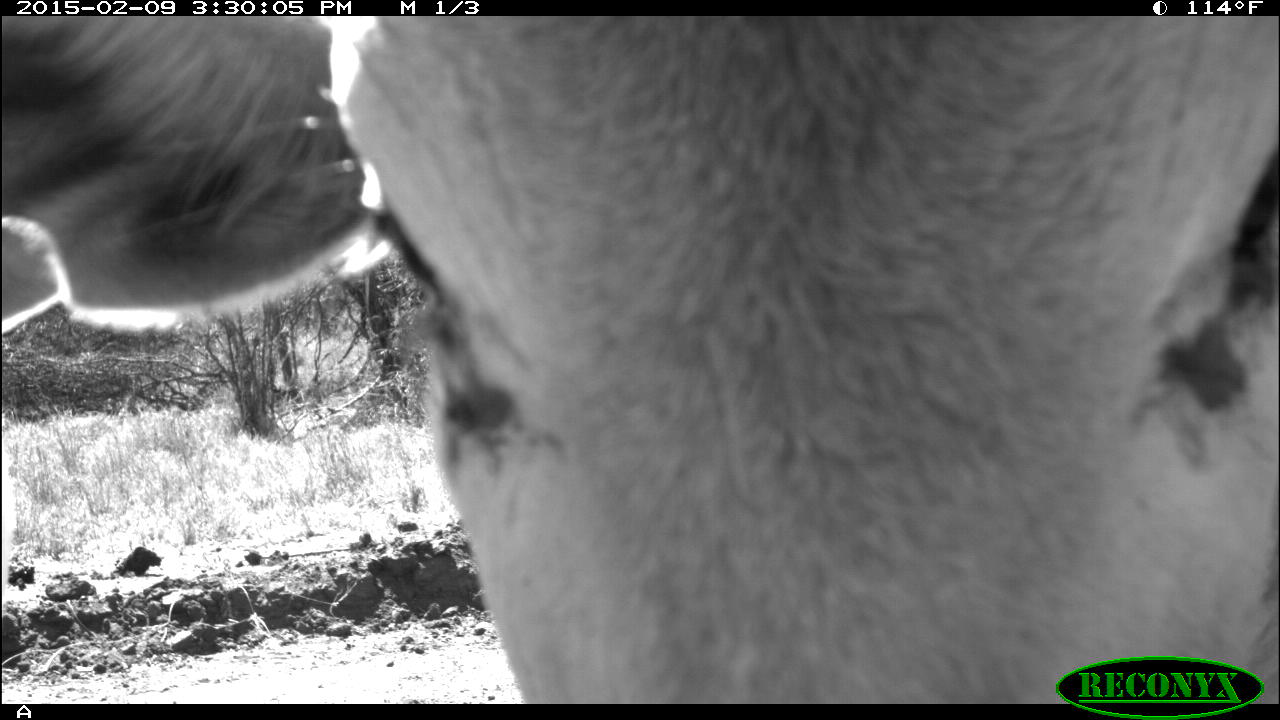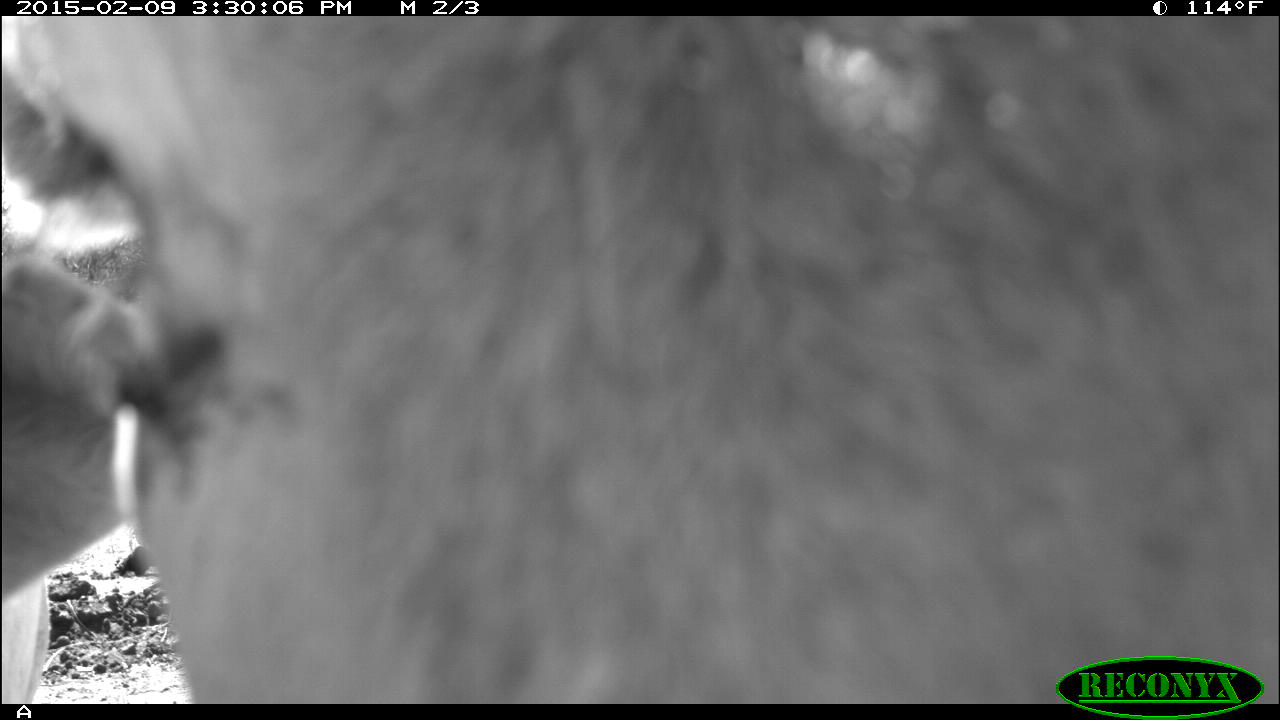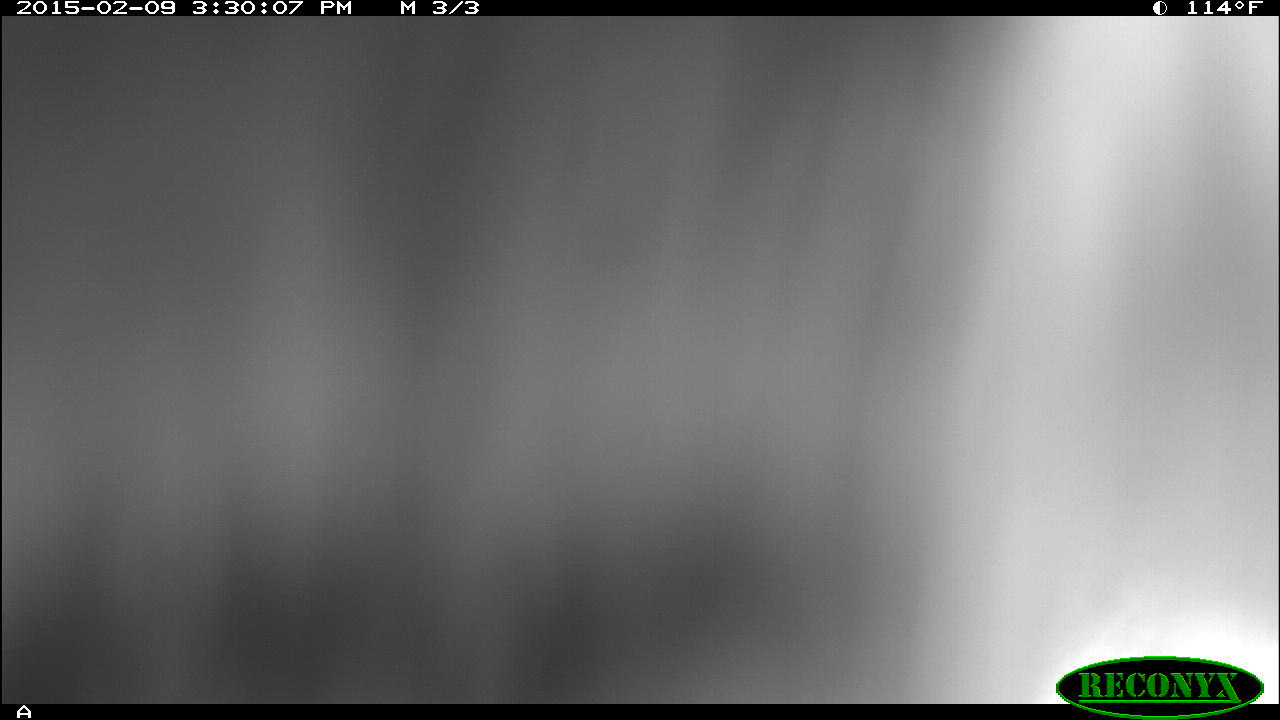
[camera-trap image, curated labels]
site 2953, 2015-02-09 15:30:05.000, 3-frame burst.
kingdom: Animalia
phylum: Chordata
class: Mammalia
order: Artiodactyla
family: Bovidae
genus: Bos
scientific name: Bos taurus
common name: domestic cattle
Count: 1.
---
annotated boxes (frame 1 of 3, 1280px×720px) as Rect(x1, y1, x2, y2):
bos taurus: Rect(5, 13, 1278, 703)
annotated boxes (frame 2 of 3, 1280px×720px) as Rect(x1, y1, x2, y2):
bos taurus: Rect(1, 15, 1278, 703)